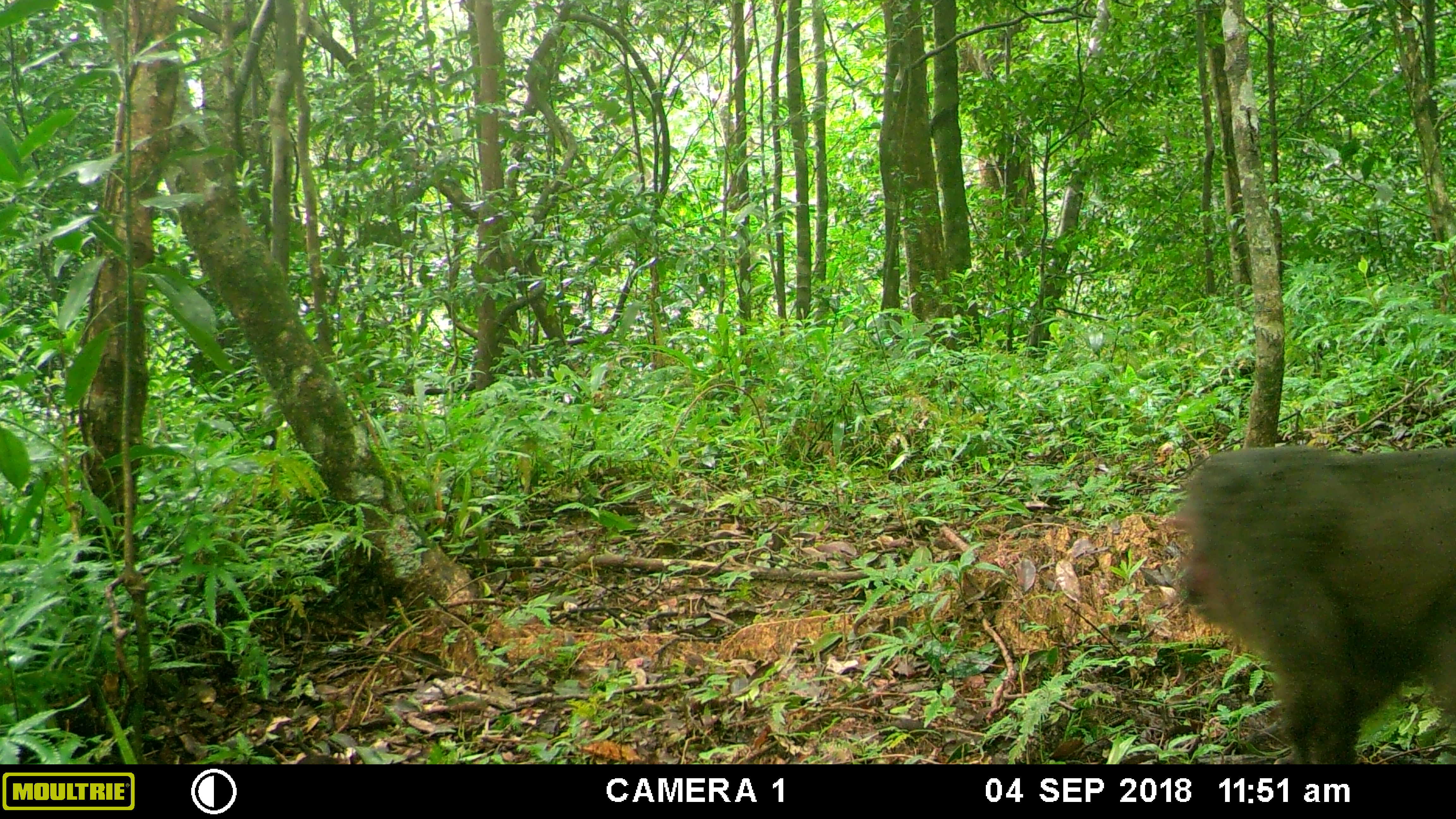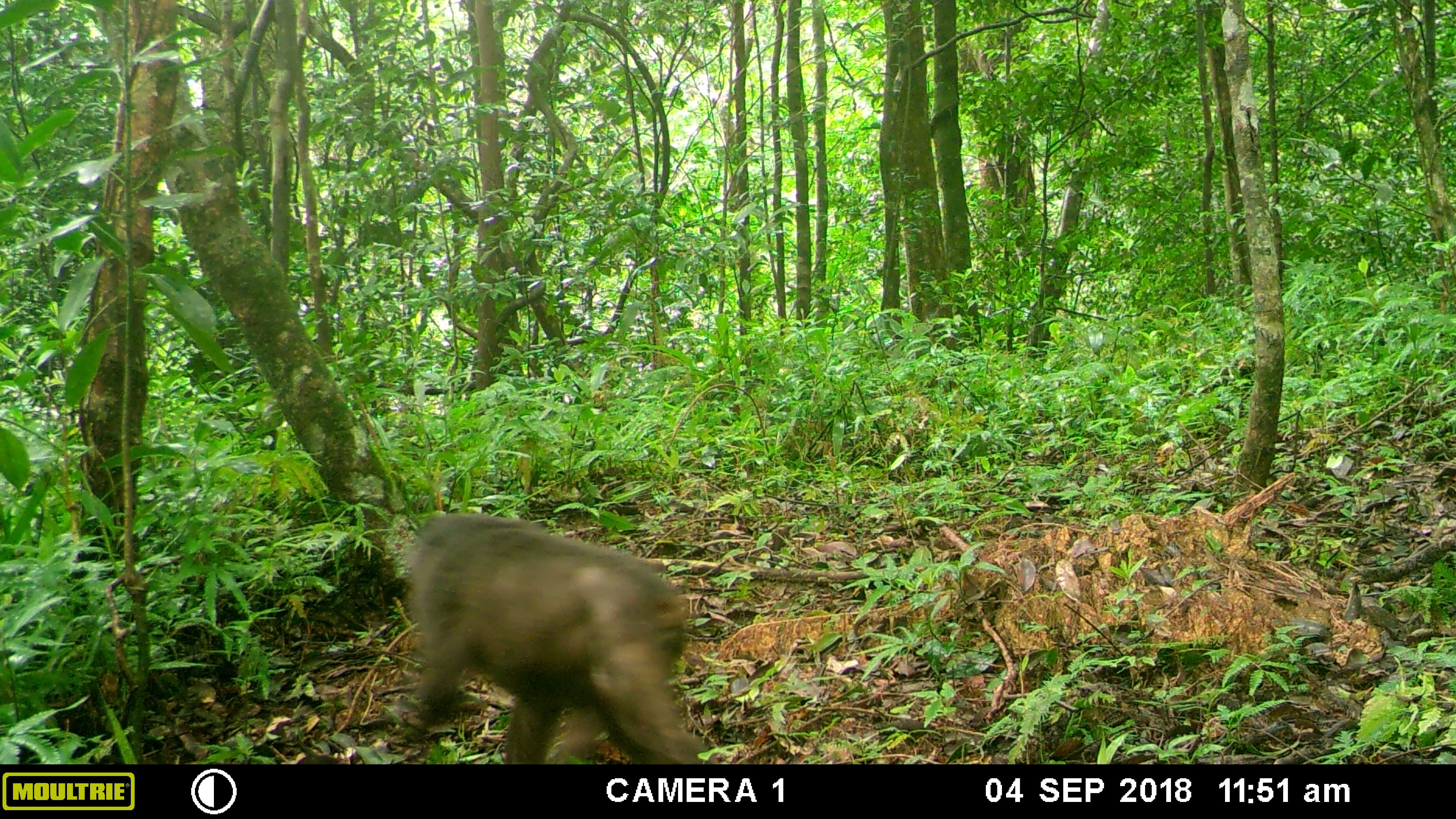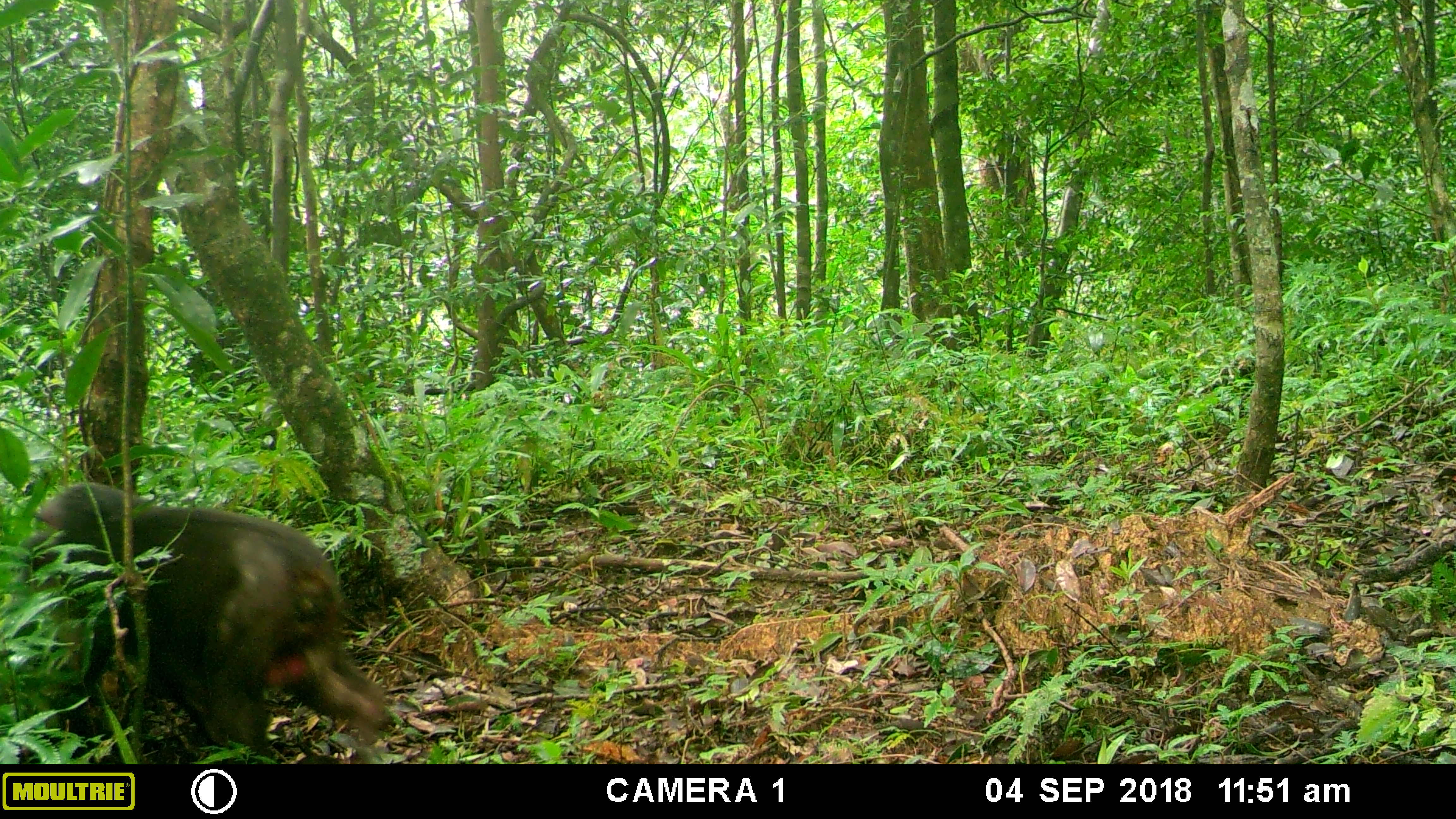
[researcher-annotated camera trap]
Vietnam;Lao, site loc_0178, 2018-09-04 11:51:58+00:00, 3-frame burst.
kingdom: Animalia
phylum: Chordata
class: Mammalia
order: Primates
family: Cercopithecidae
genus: Macaca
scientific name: Macaca arctoides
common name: stump-tailed macaque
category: stump tailed macaque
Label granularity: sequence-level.